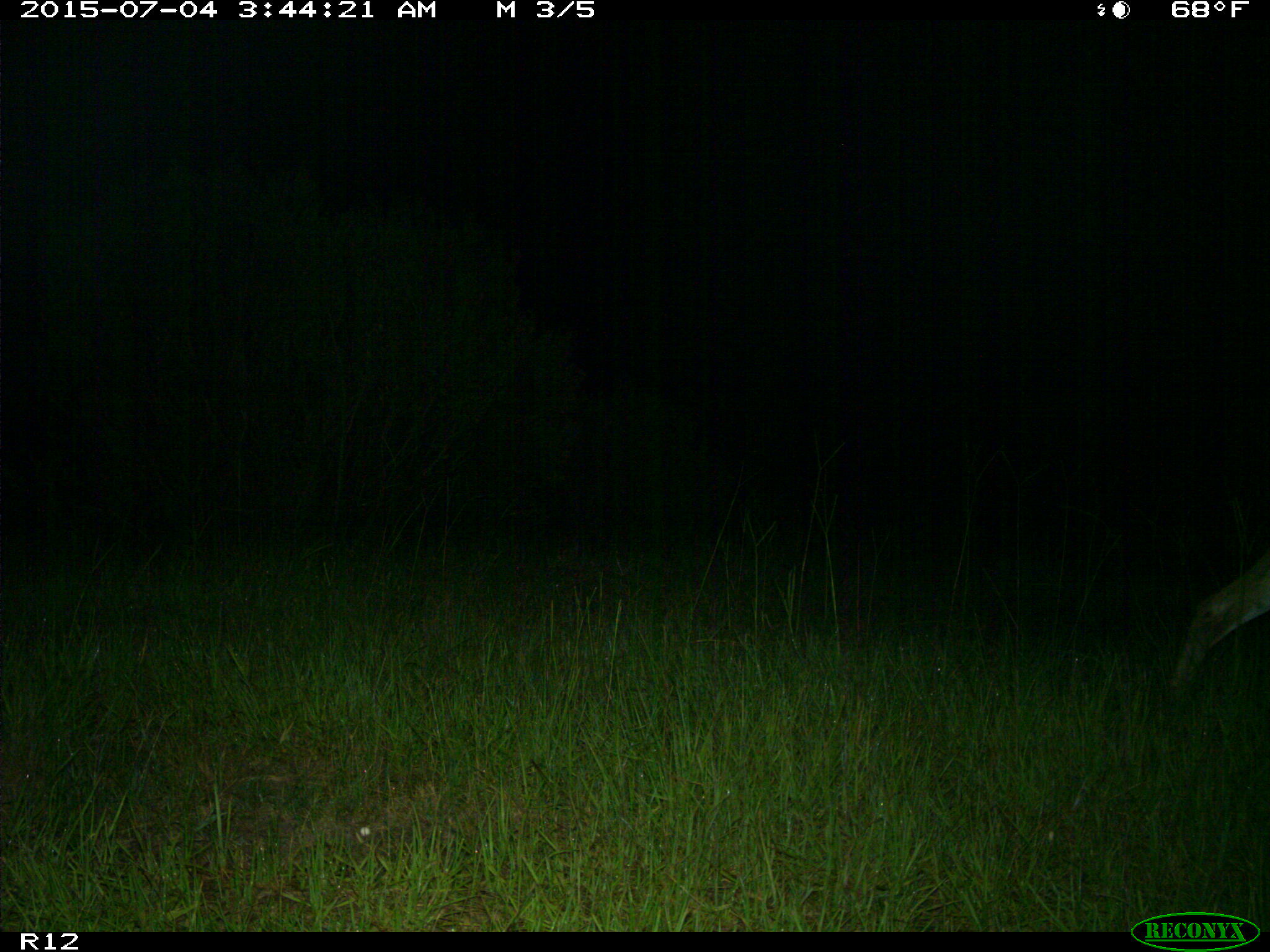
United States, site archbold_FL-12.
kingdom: Animalia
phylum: Chordata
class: Mammalia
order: Artiodactyla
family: Cervidae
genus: Odocoileus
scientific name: Odocoileus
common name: deer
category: unidentified deer